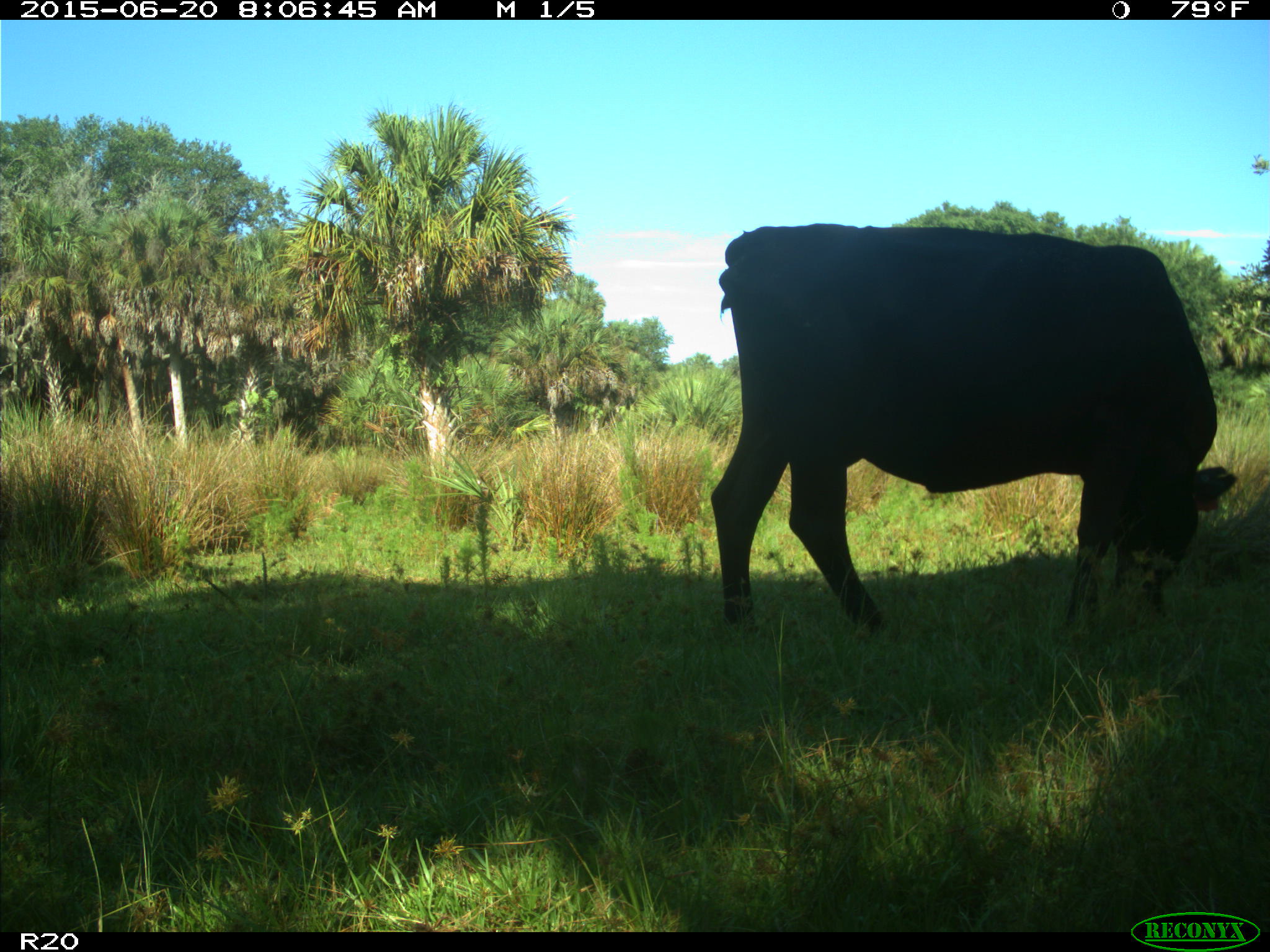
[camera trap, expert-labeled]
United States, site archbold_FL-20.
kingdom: Animalia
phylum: Chordata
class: Mammalia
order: Artiodactyla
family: Bovidae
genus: Bos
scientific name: Bos taurus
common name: domestic cow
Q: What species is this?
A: Bos taurus (domestic cow).